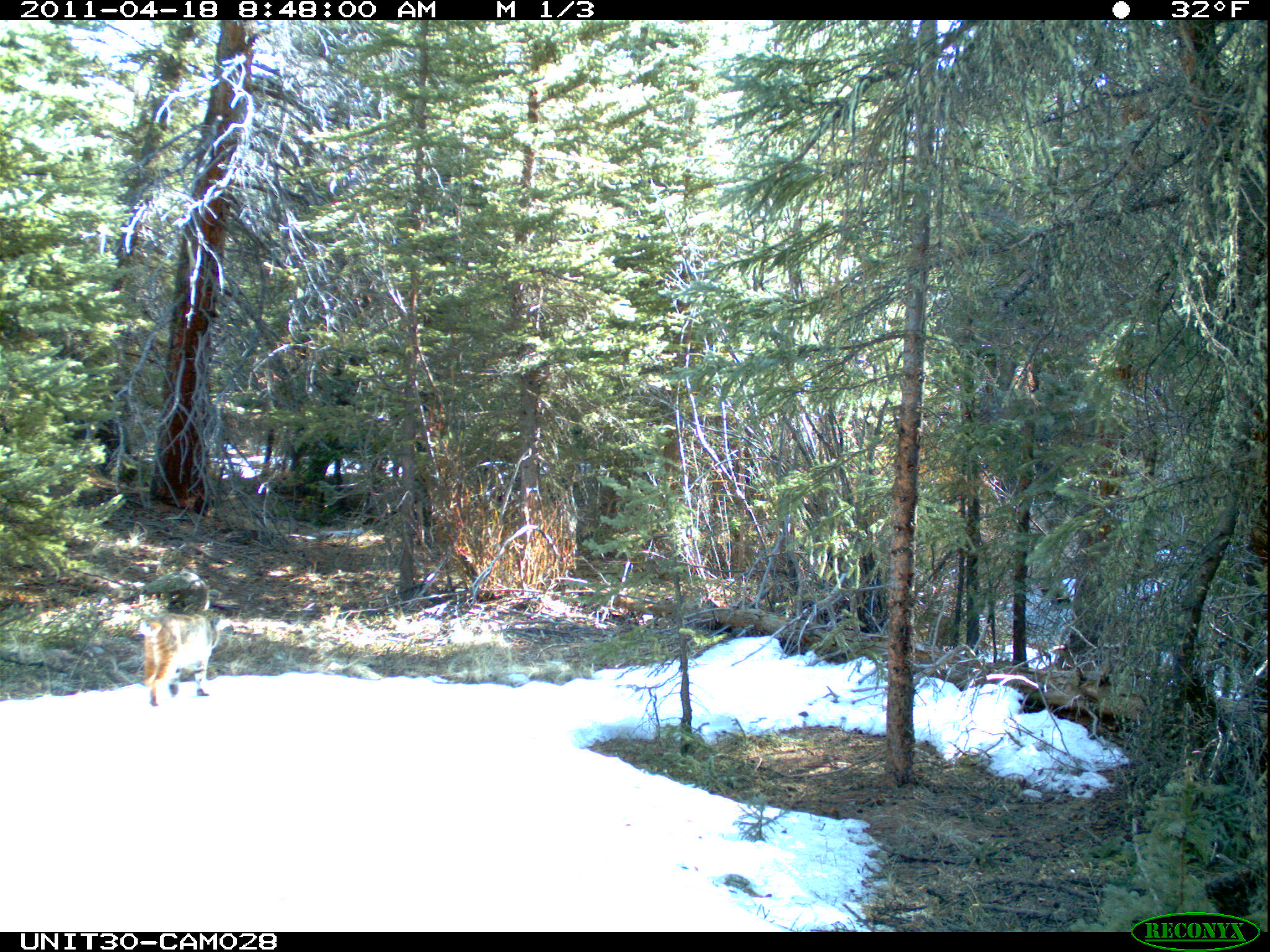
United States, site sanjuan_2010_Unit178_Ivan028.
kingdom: Animalia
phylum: Chordata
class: Mammalia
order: Carnivora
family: Felidae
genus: Lynx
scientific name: Lynx rufus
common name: bobcat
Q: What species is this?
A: Lynx rufus (bobcat).